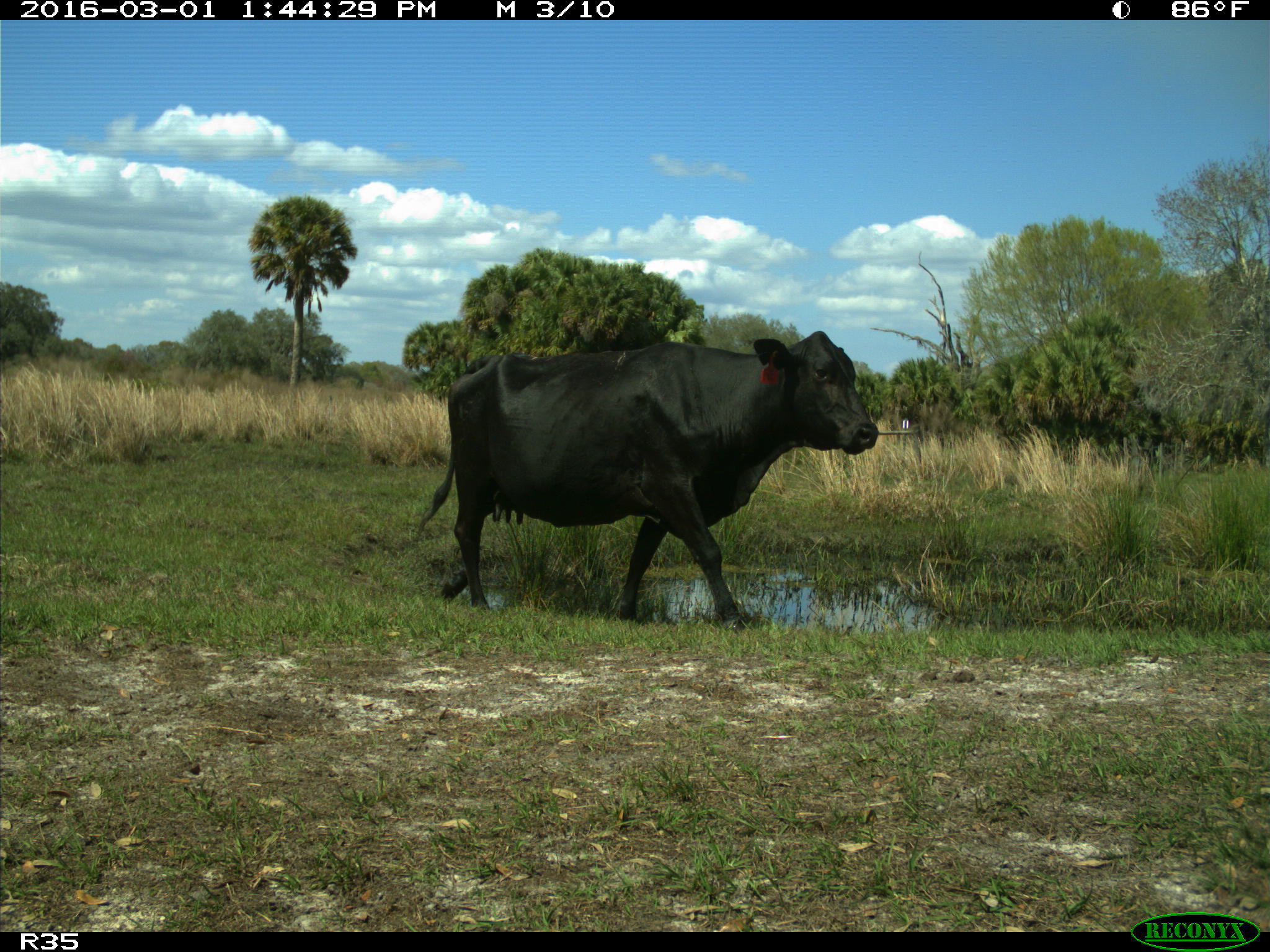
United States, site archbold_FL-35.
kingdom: Animalia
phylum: Chordata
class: Mammalia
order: Artiodactyla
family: Bovidae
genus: Bos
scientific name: Bos taurus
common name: domestic cow